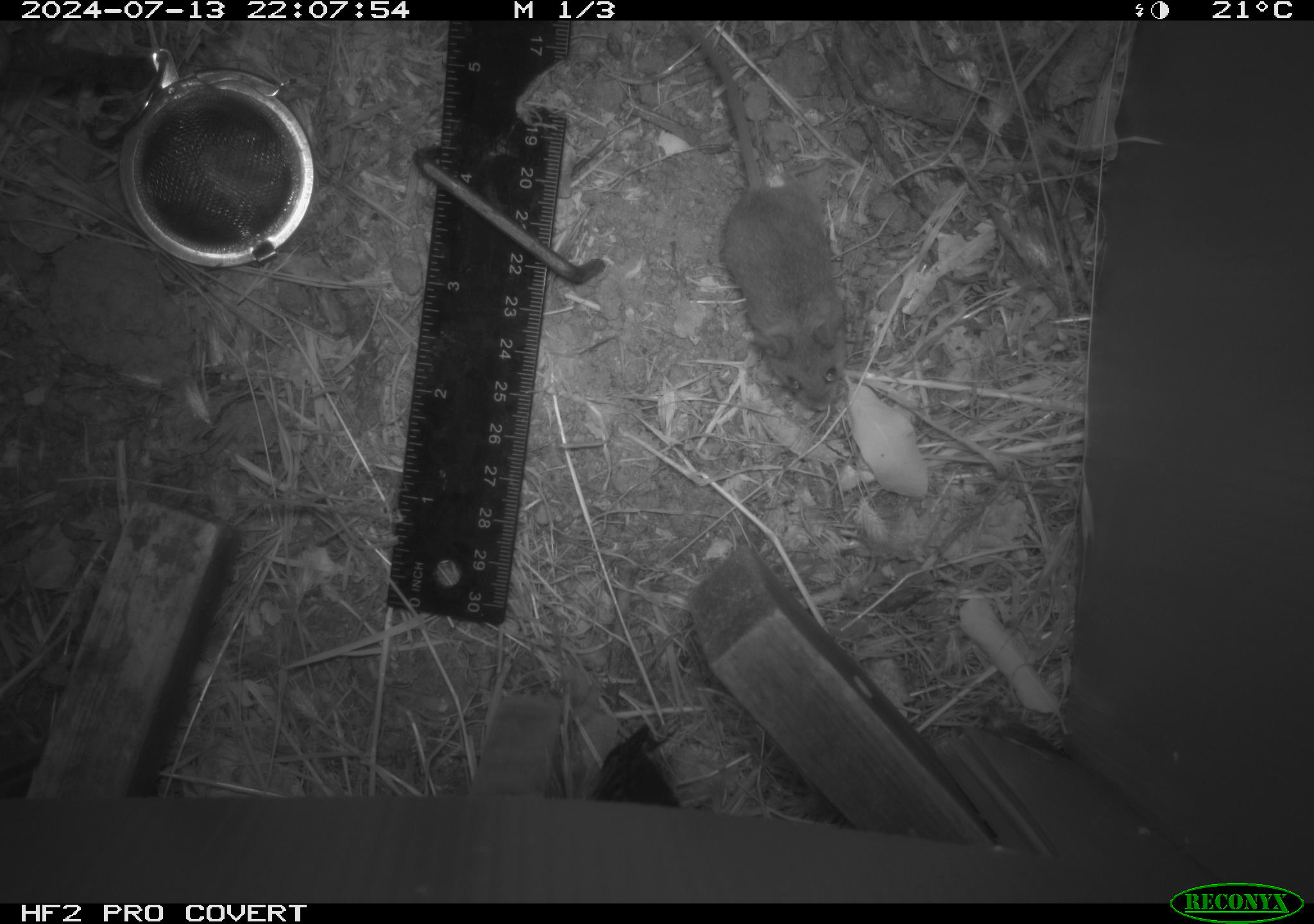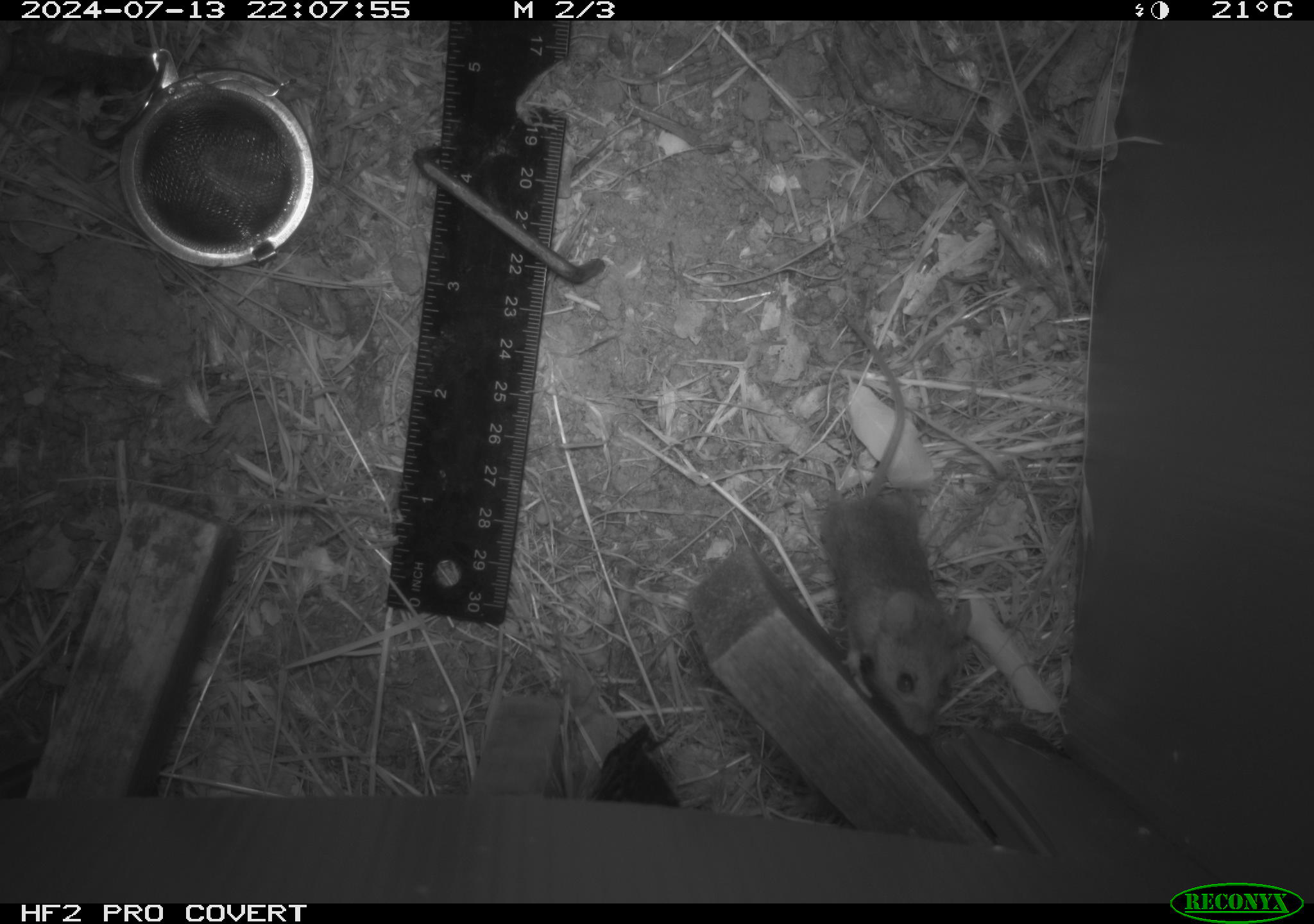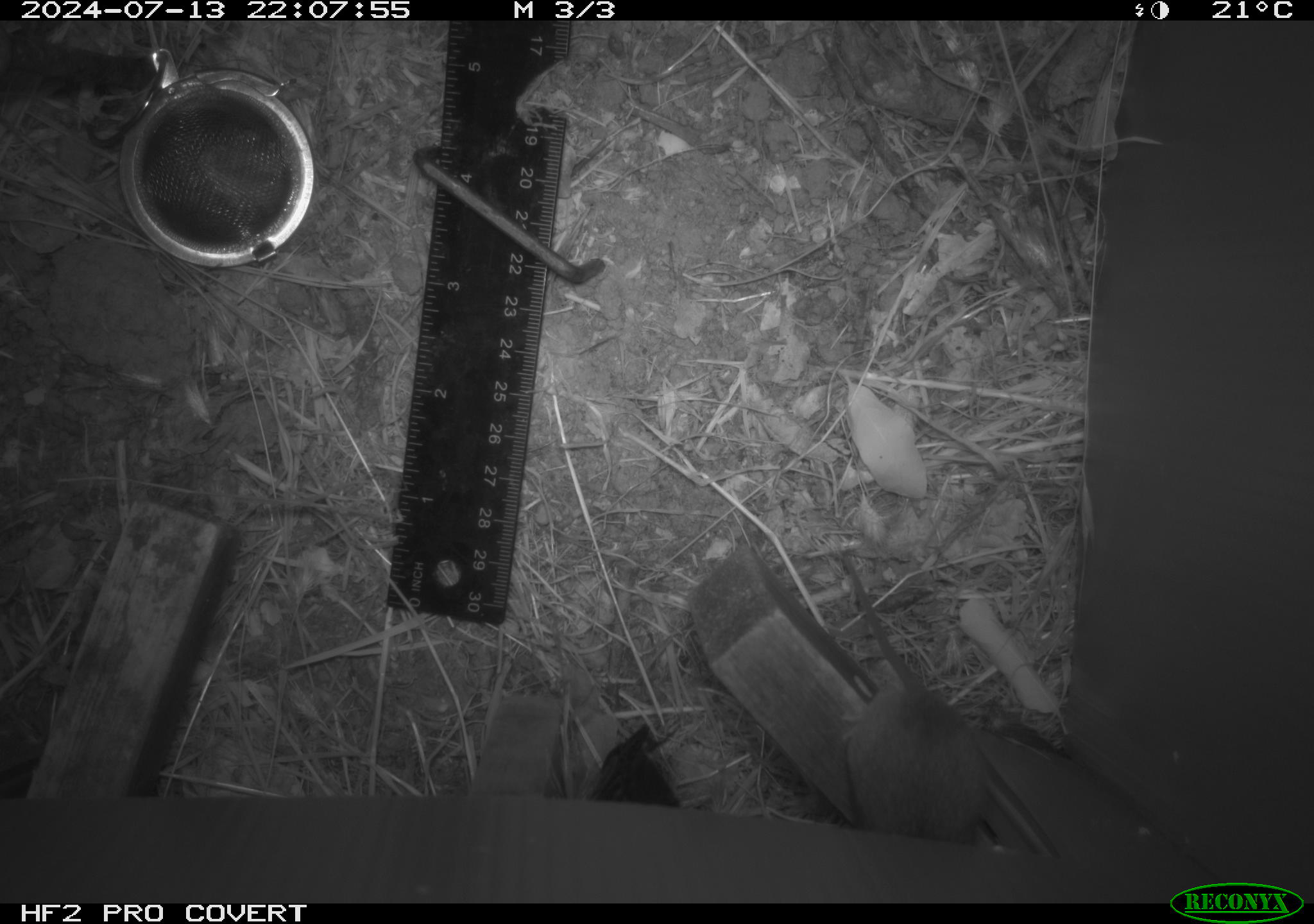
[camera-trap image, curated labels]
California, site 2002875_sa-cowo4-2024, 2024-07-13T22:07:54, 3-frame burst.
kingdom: Animalia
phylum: Chordata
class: Mammalia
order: Rodentia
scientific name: Rodentia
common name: mouse species